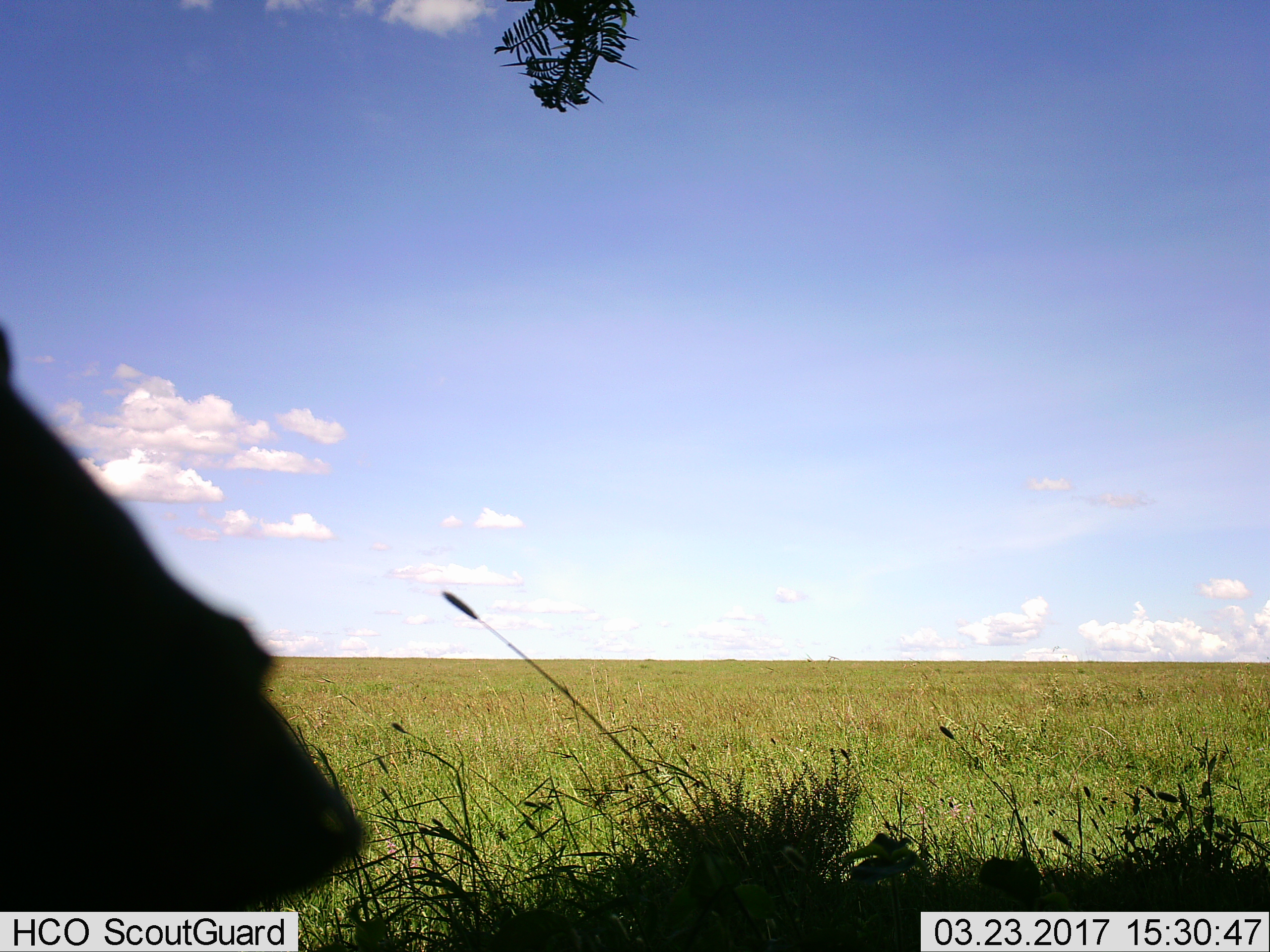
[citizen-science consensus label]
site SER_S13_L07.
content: unidentified animal